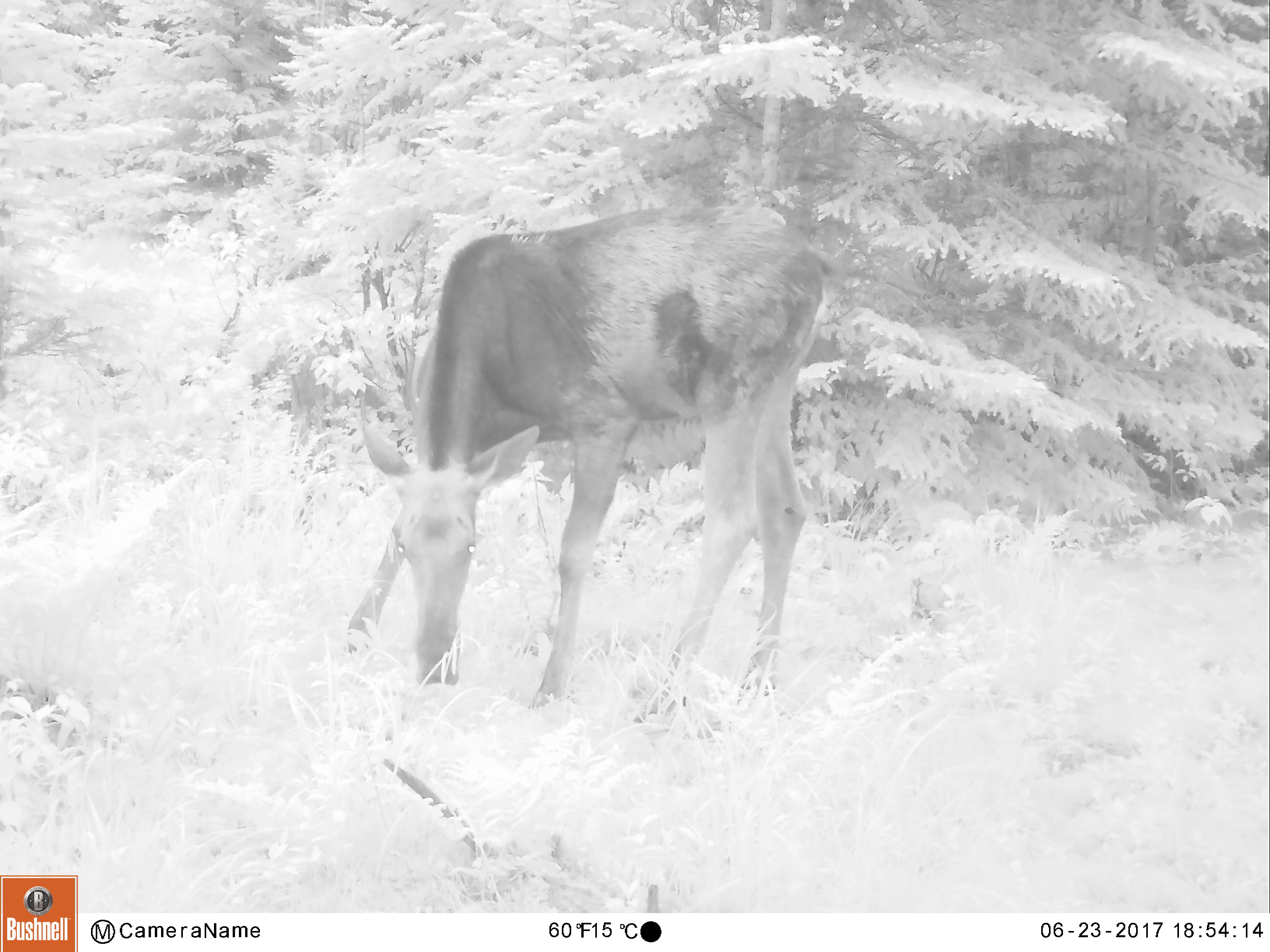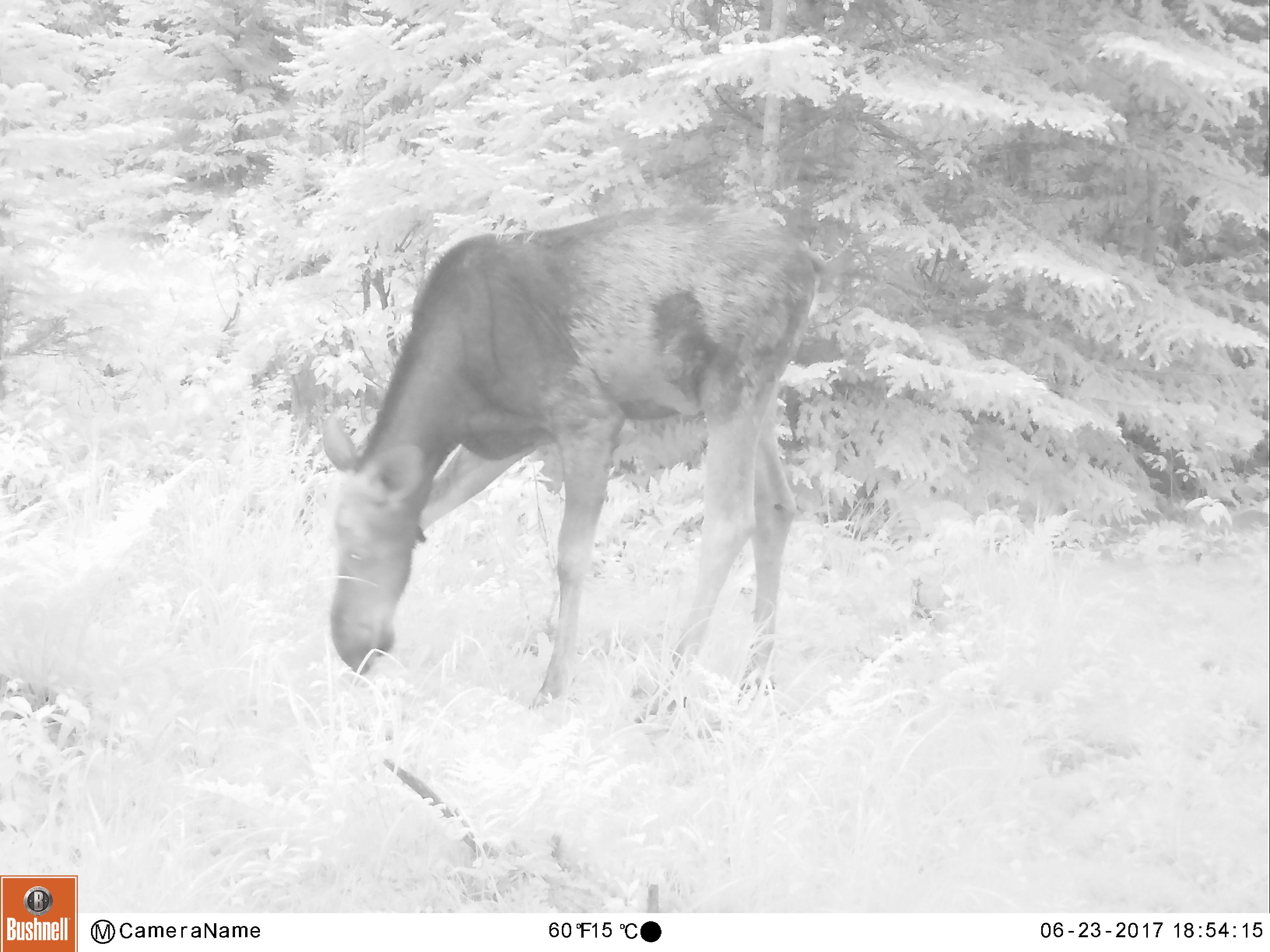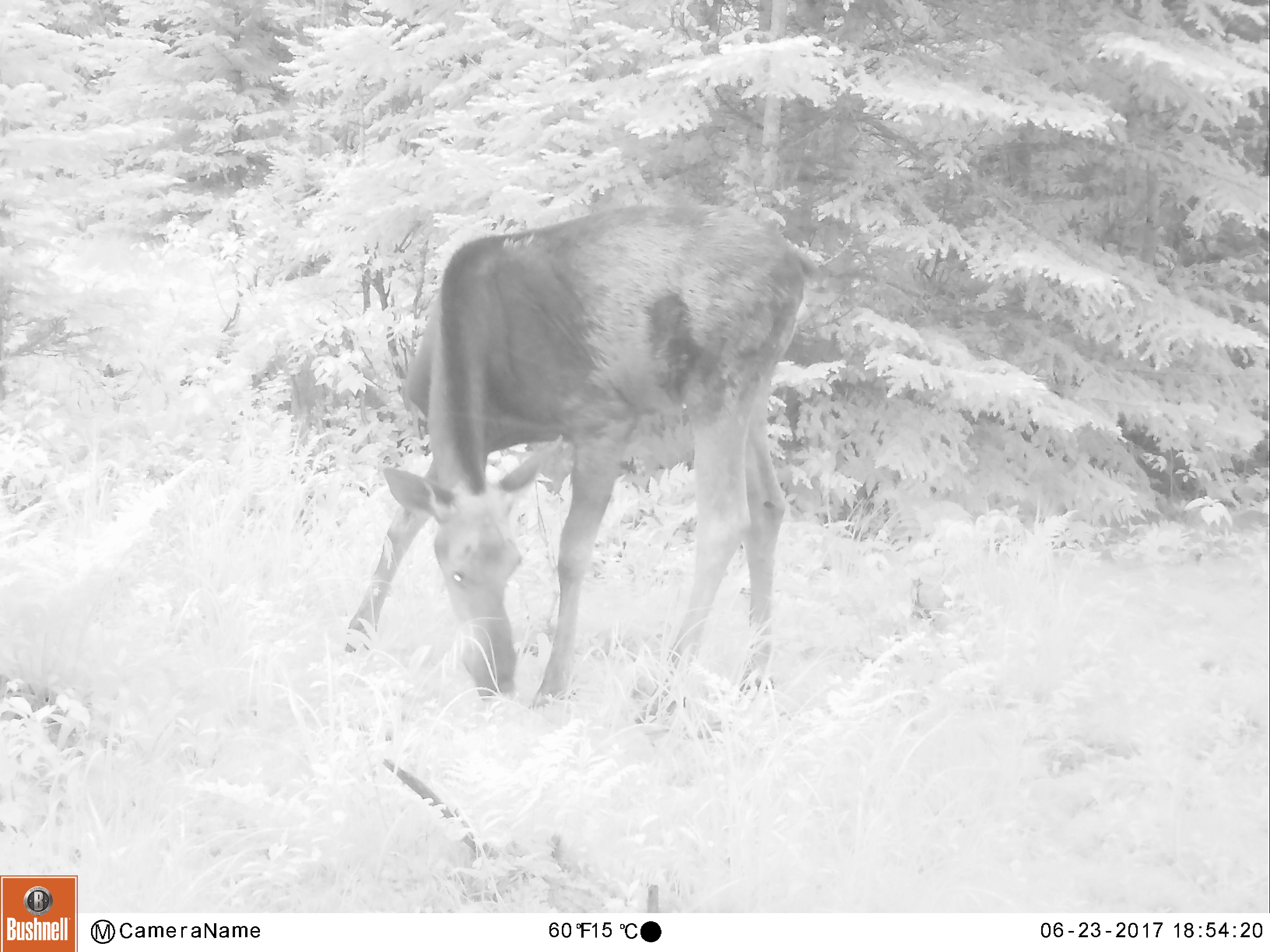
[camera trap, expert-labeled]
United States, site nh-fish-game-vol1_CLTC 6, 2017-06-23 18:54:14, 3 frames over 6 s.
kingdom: Animalia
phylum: Chordata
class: Mammalia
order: Artiodactyla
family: Cervidae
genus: Alces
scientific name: Alces alces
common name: moose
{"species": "moose (Alces alces)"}